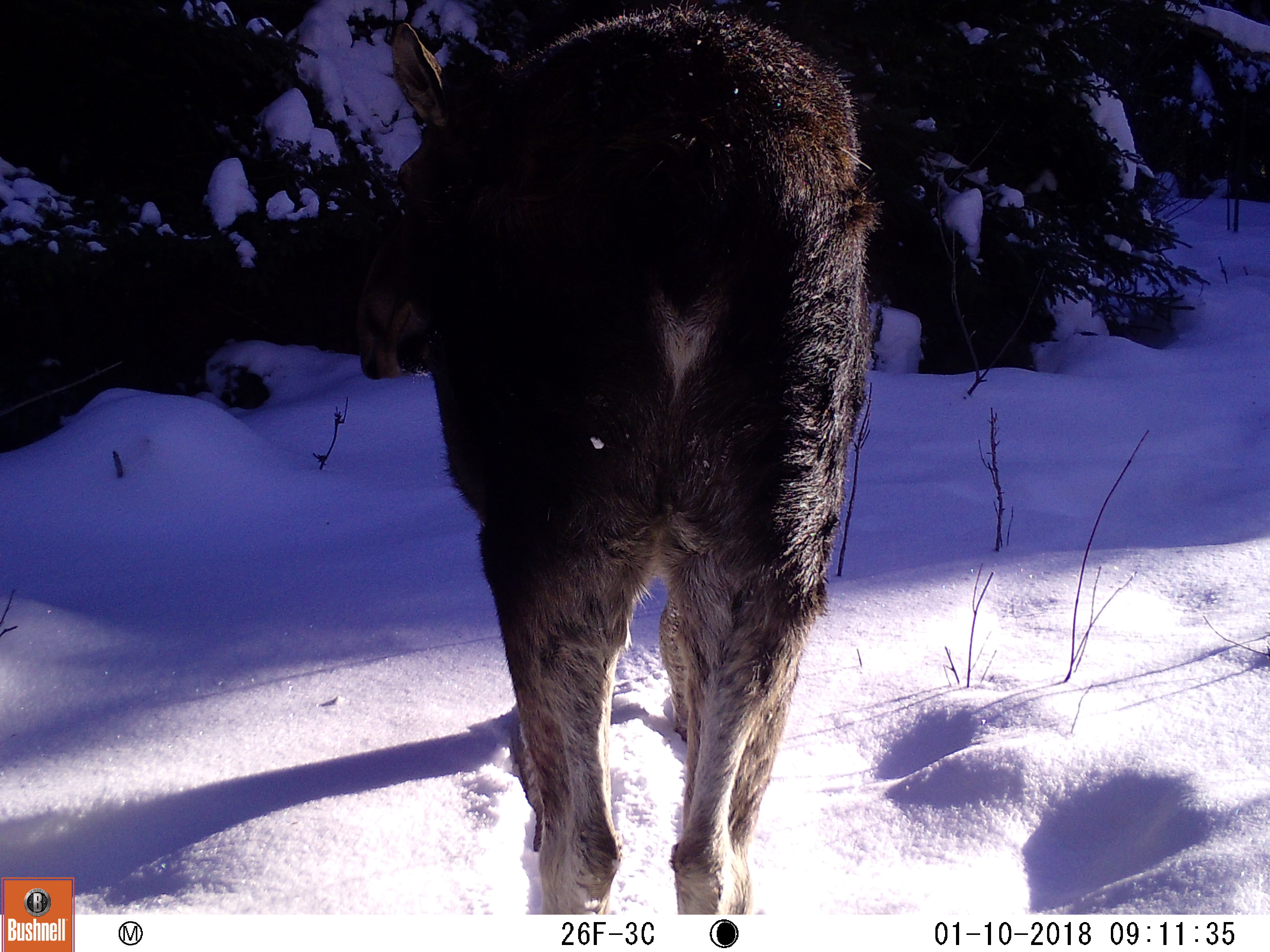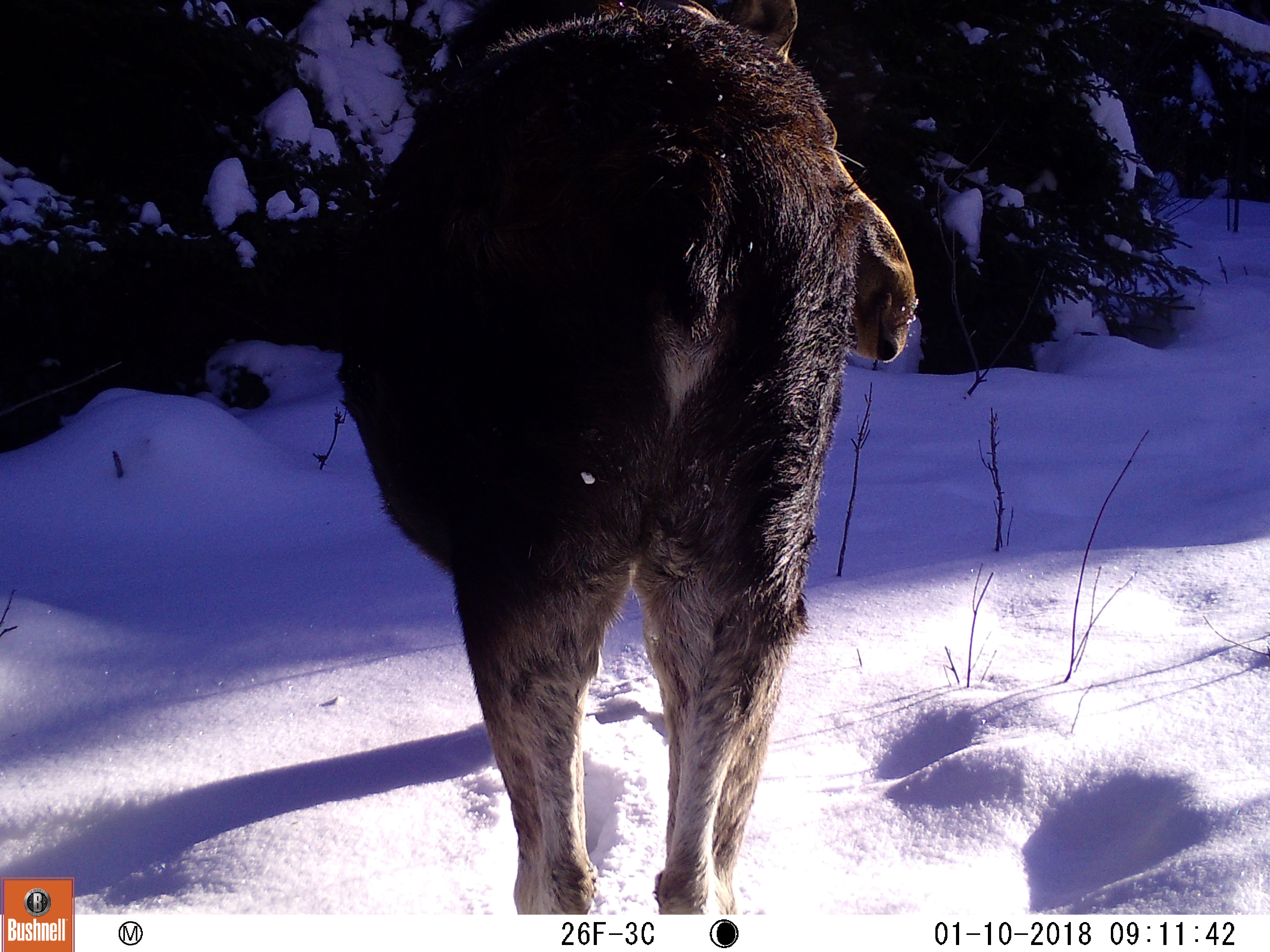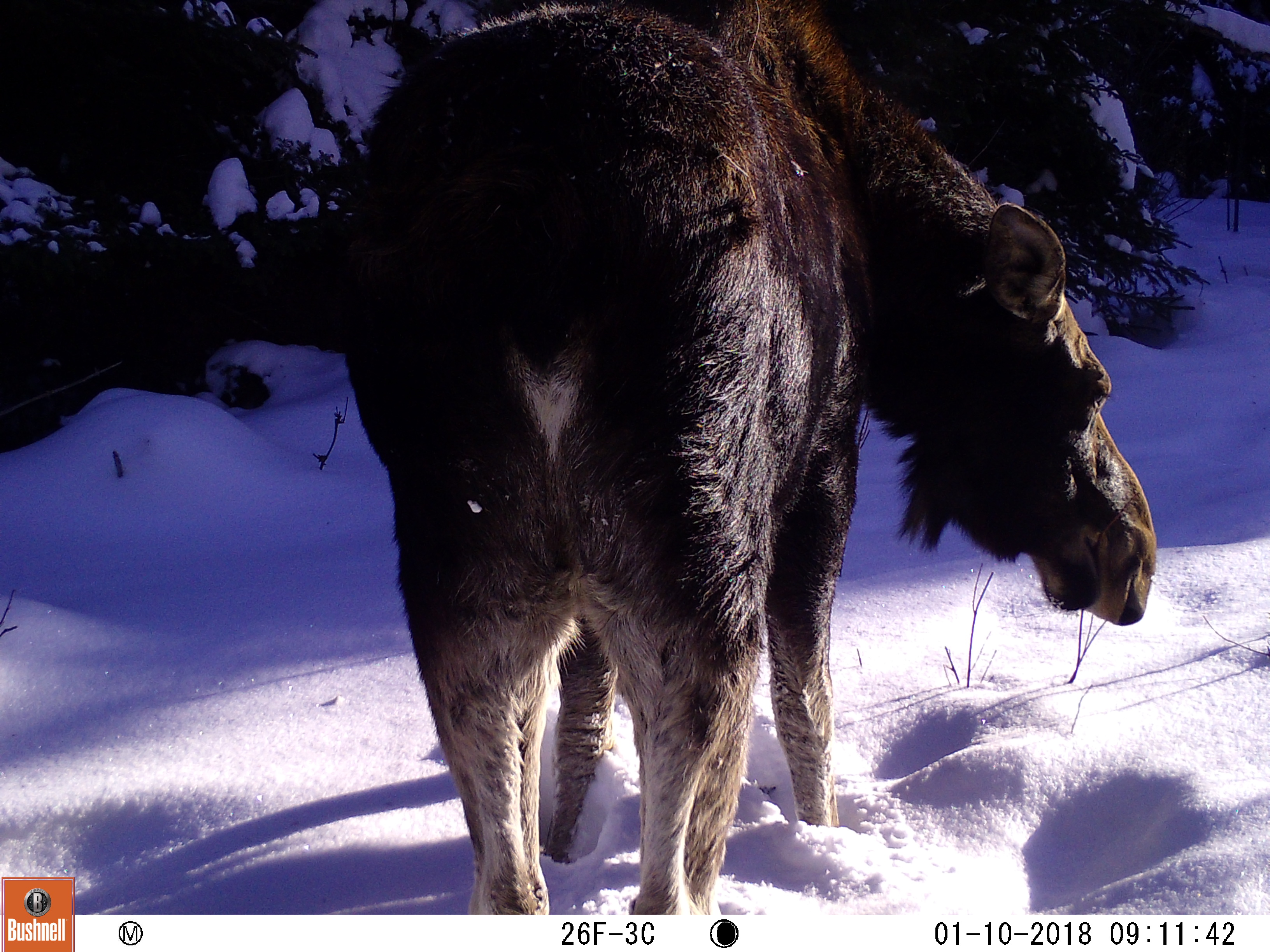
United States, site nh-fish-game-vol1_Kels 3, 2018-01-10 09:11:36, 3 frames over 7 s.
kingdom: Animalia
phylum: Chordata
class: Mammalia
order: Artiodactyla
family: Cervidae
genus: Alces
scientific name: Alces alces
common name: moose